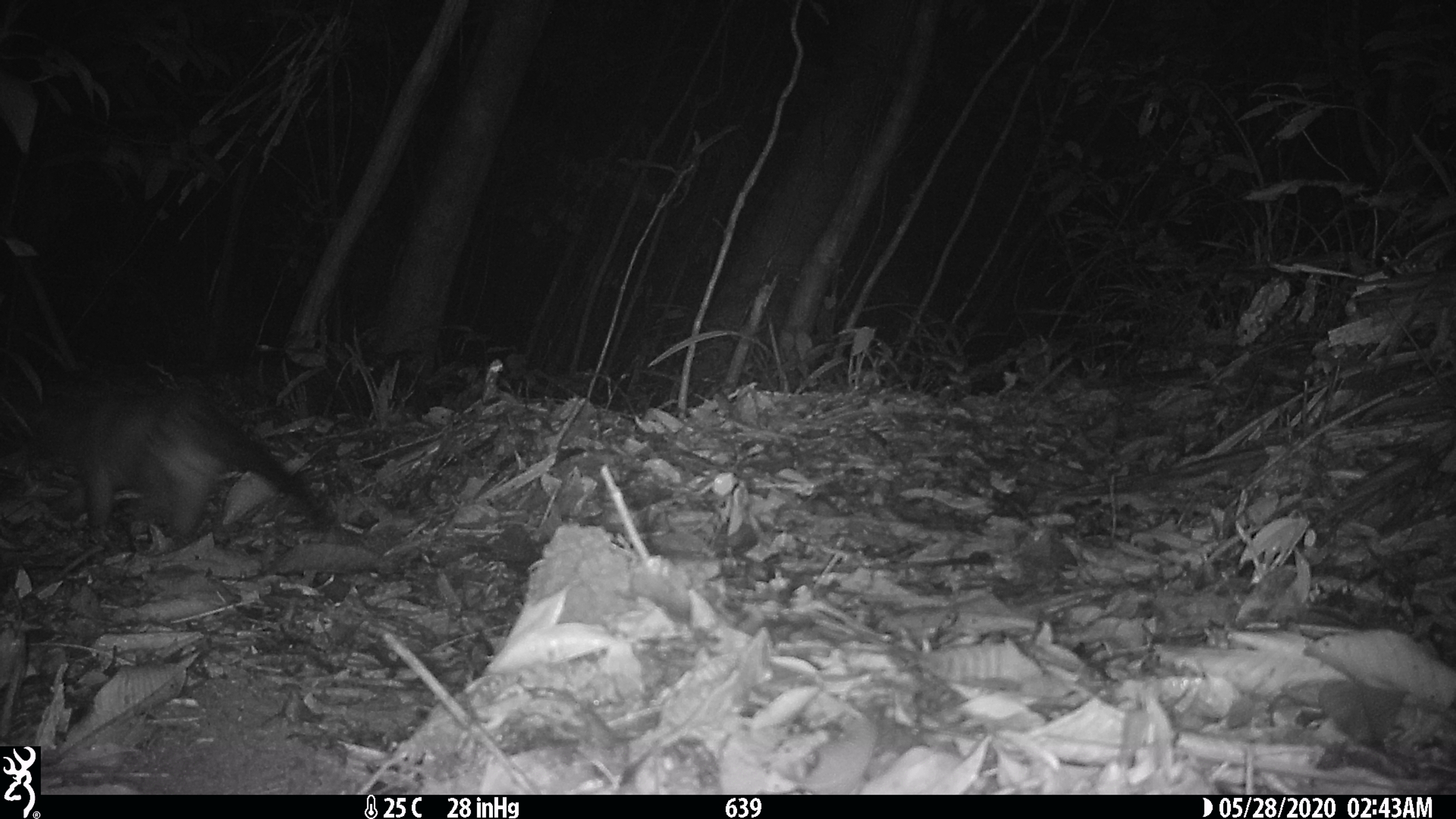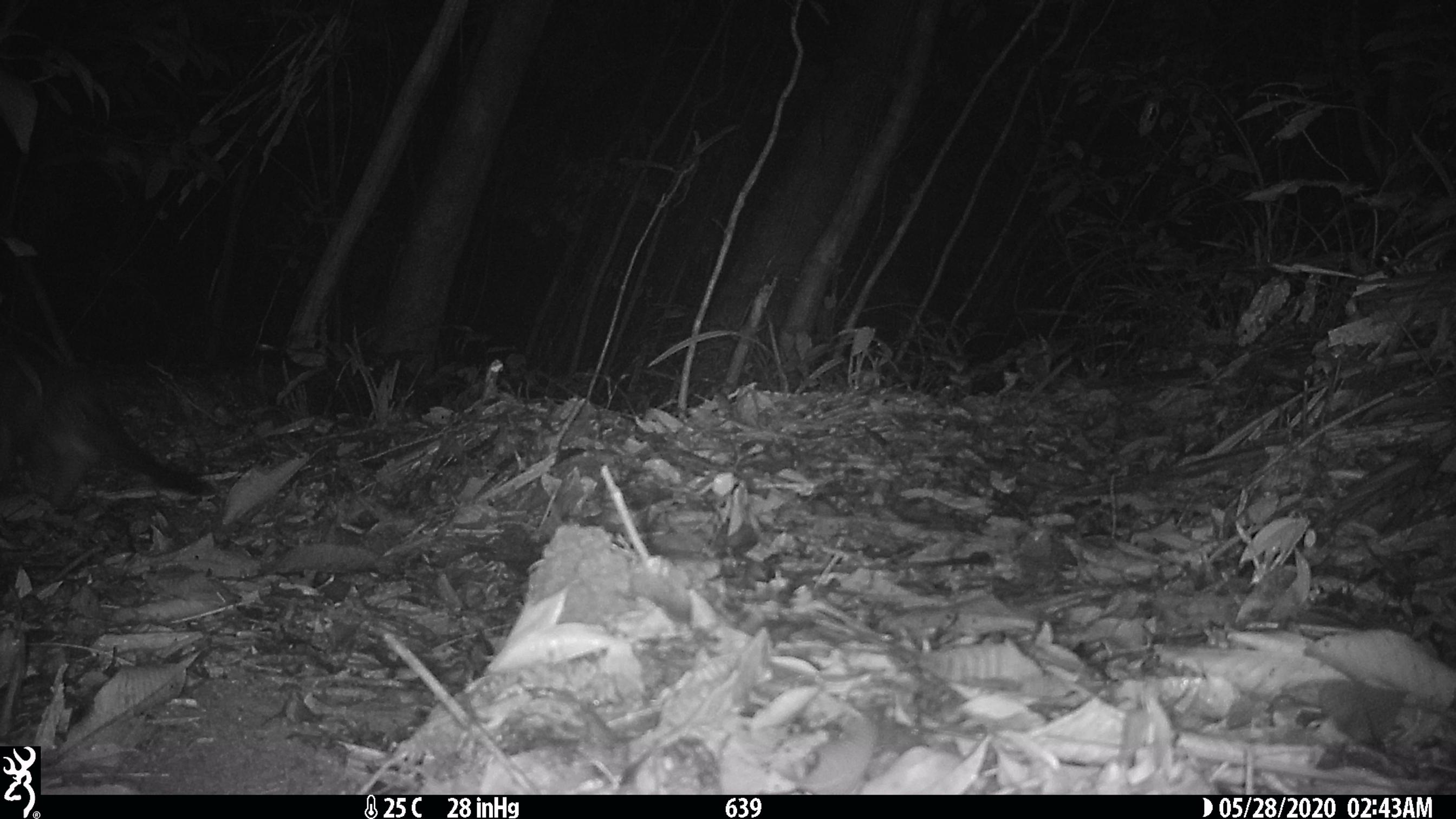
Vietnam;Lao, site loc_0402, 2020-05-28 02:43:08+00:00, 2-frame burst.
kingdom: Animalia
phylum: Chordata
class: Mammalia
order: Carnivora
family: Viverridae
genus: Paguma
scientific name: Paguma larvata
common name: masked palm civet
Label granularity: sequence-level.